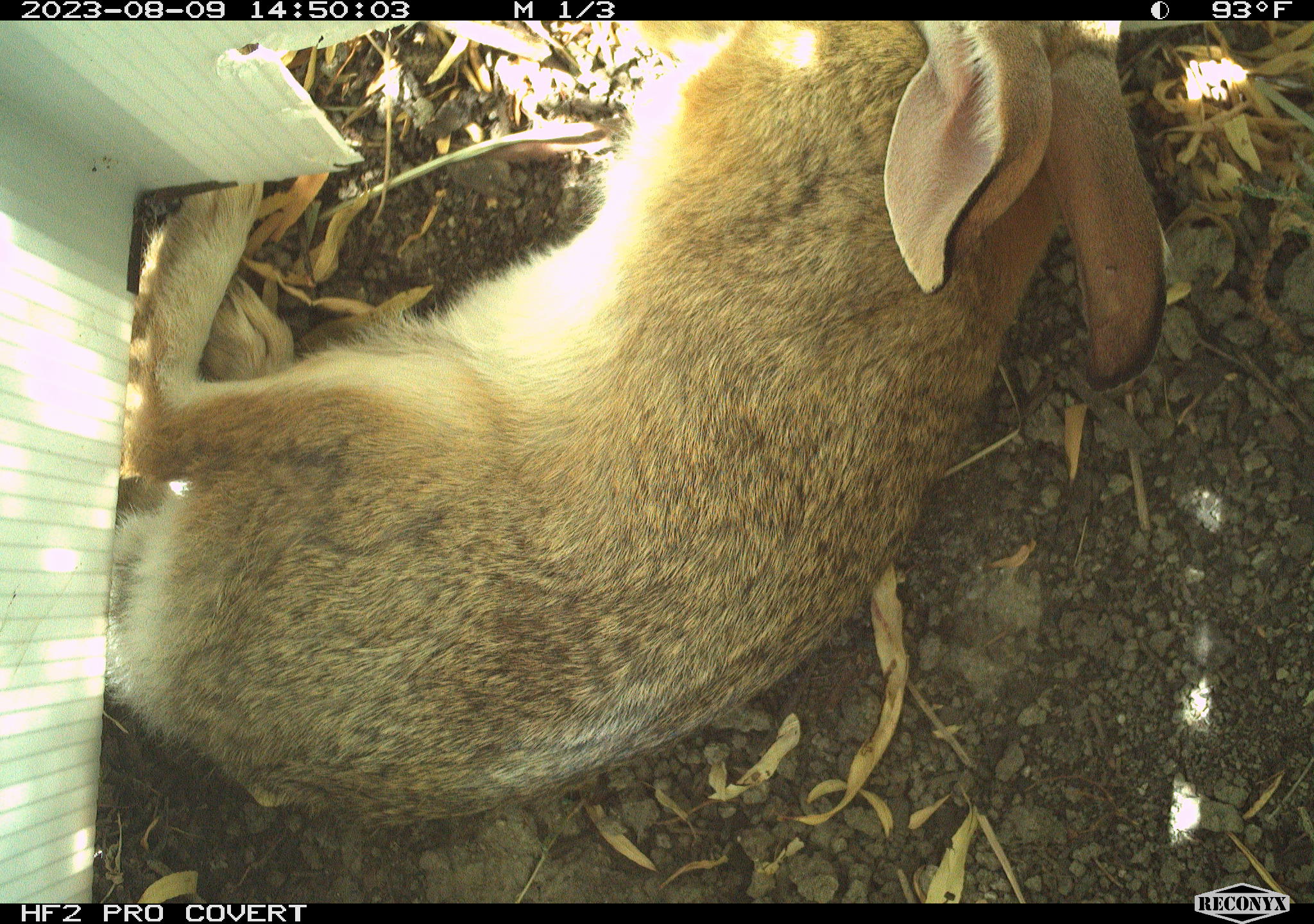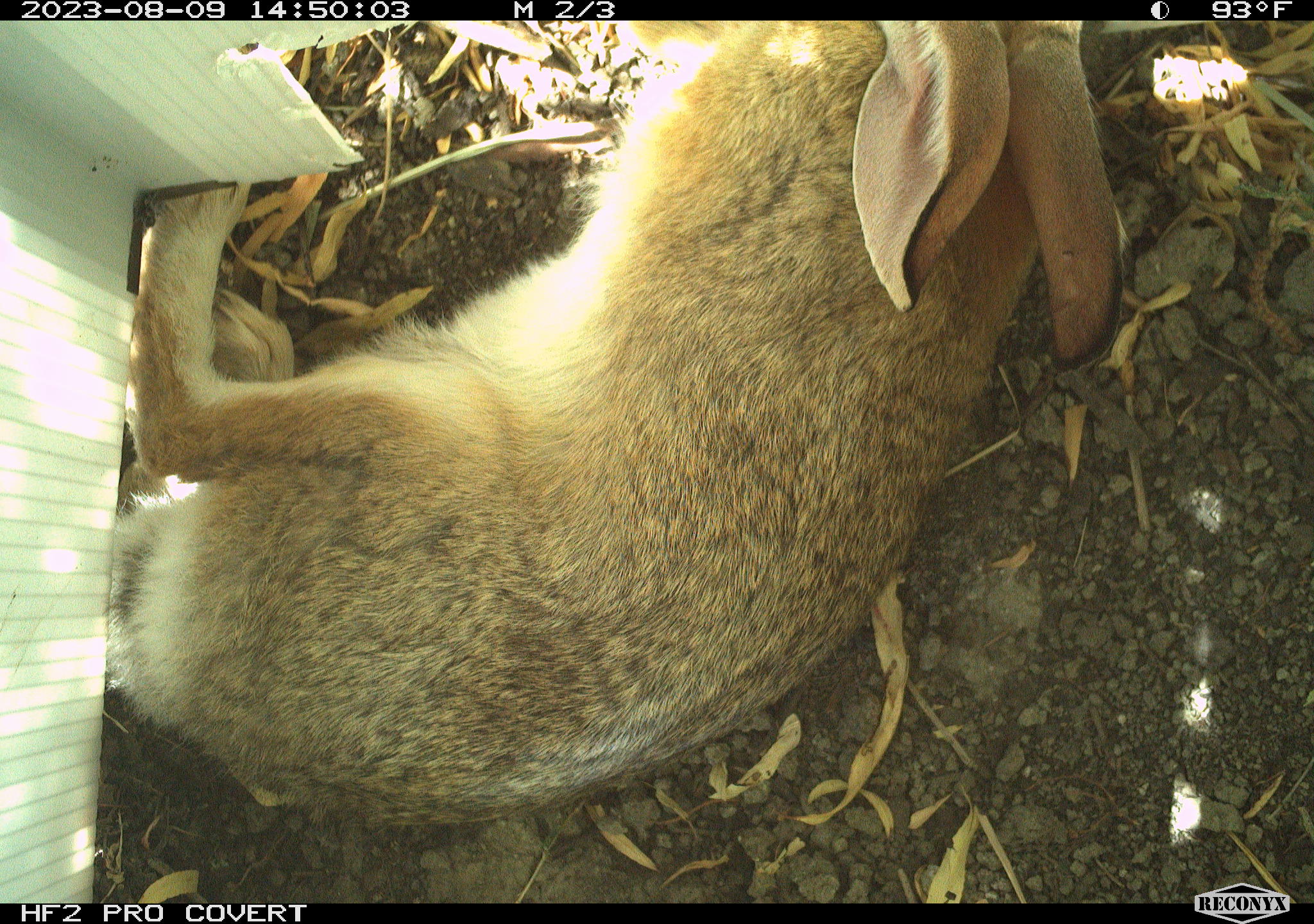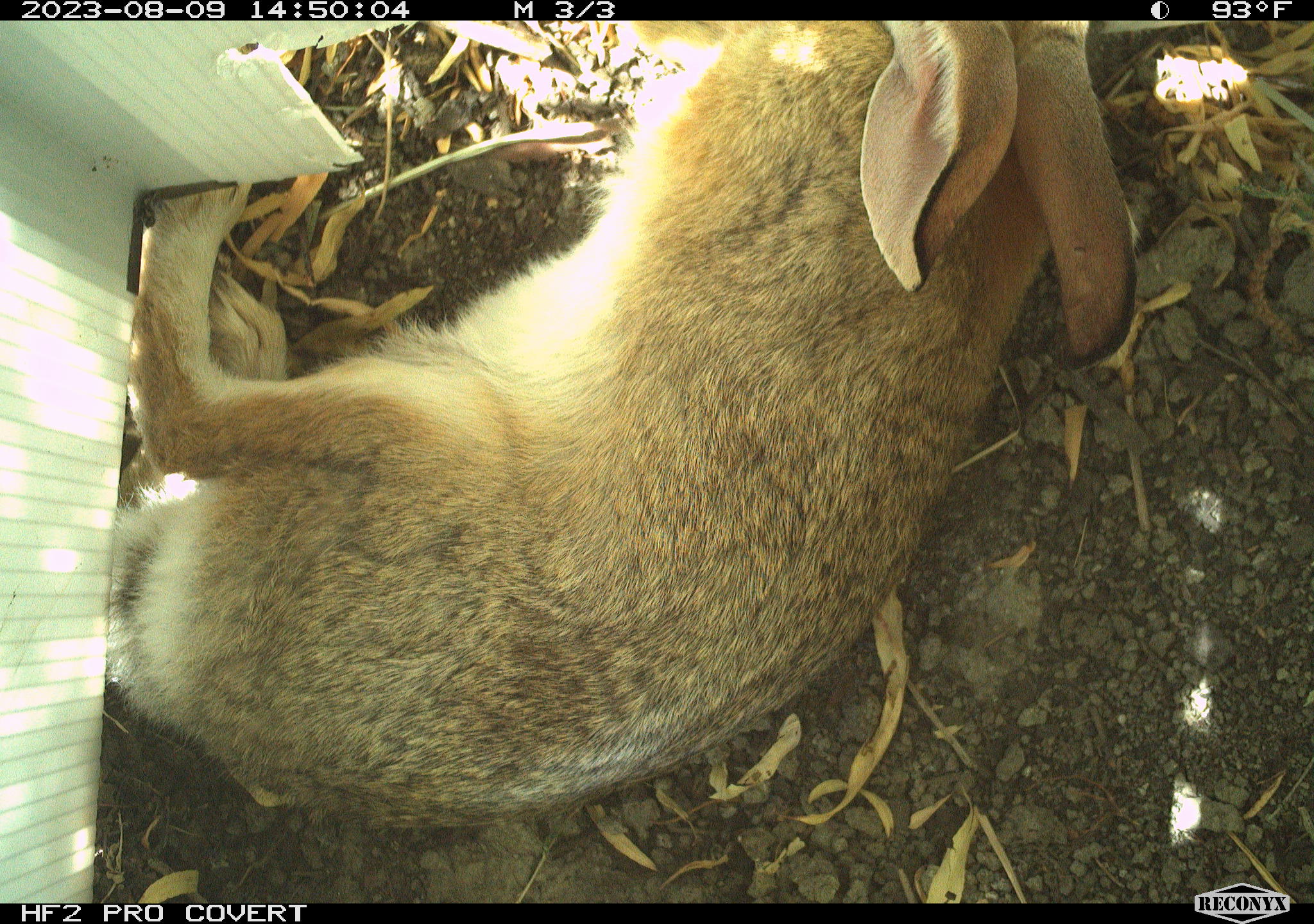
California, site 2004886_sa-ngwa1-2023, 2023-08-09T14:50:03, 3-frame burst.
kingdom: Animalia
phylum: Chordata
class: Mammalia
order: Lagomorpha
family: Leporidae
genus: Sylvilagus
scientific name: Sylvilagus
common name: cottontail rabbits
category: sylvilagus species